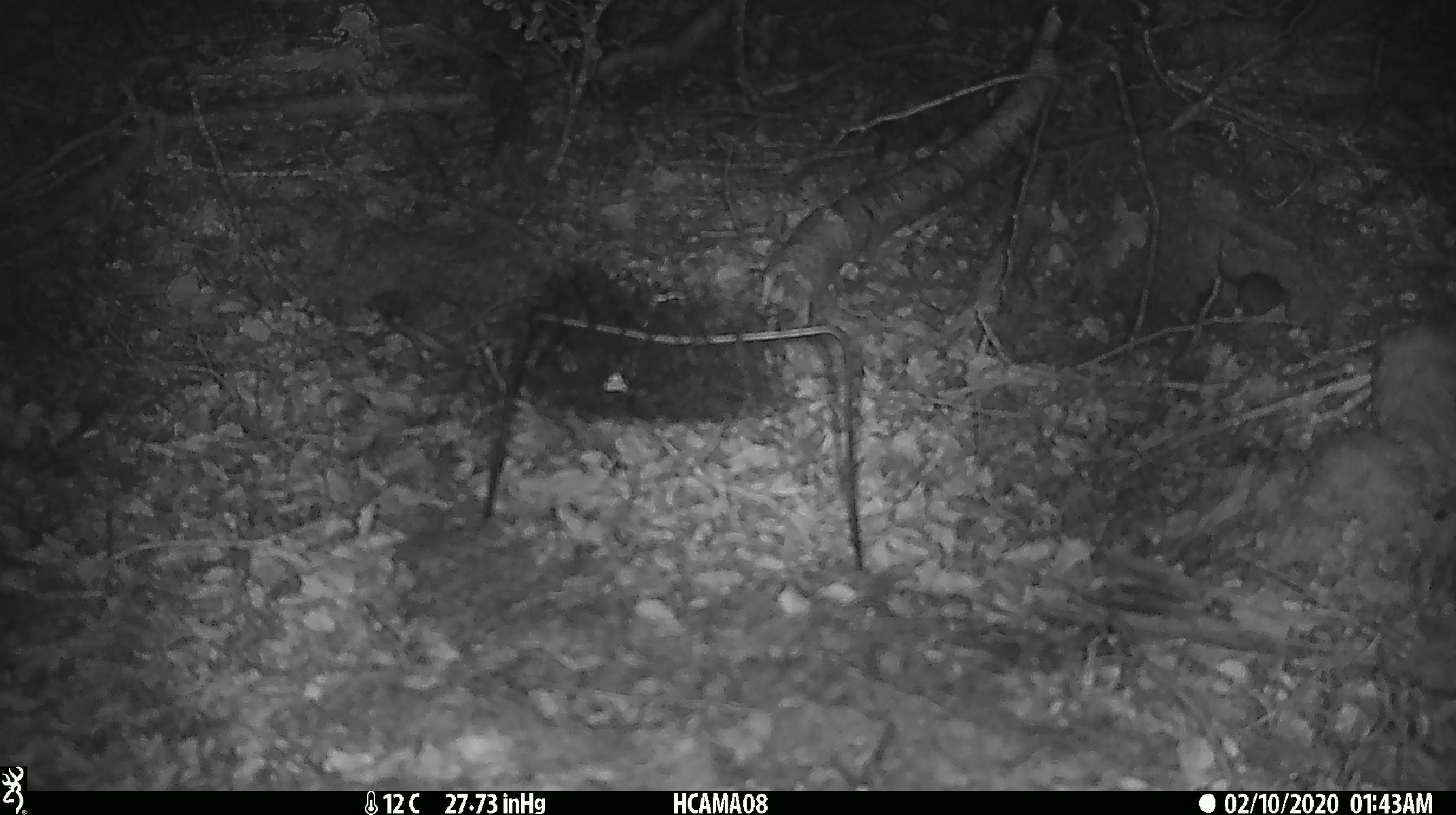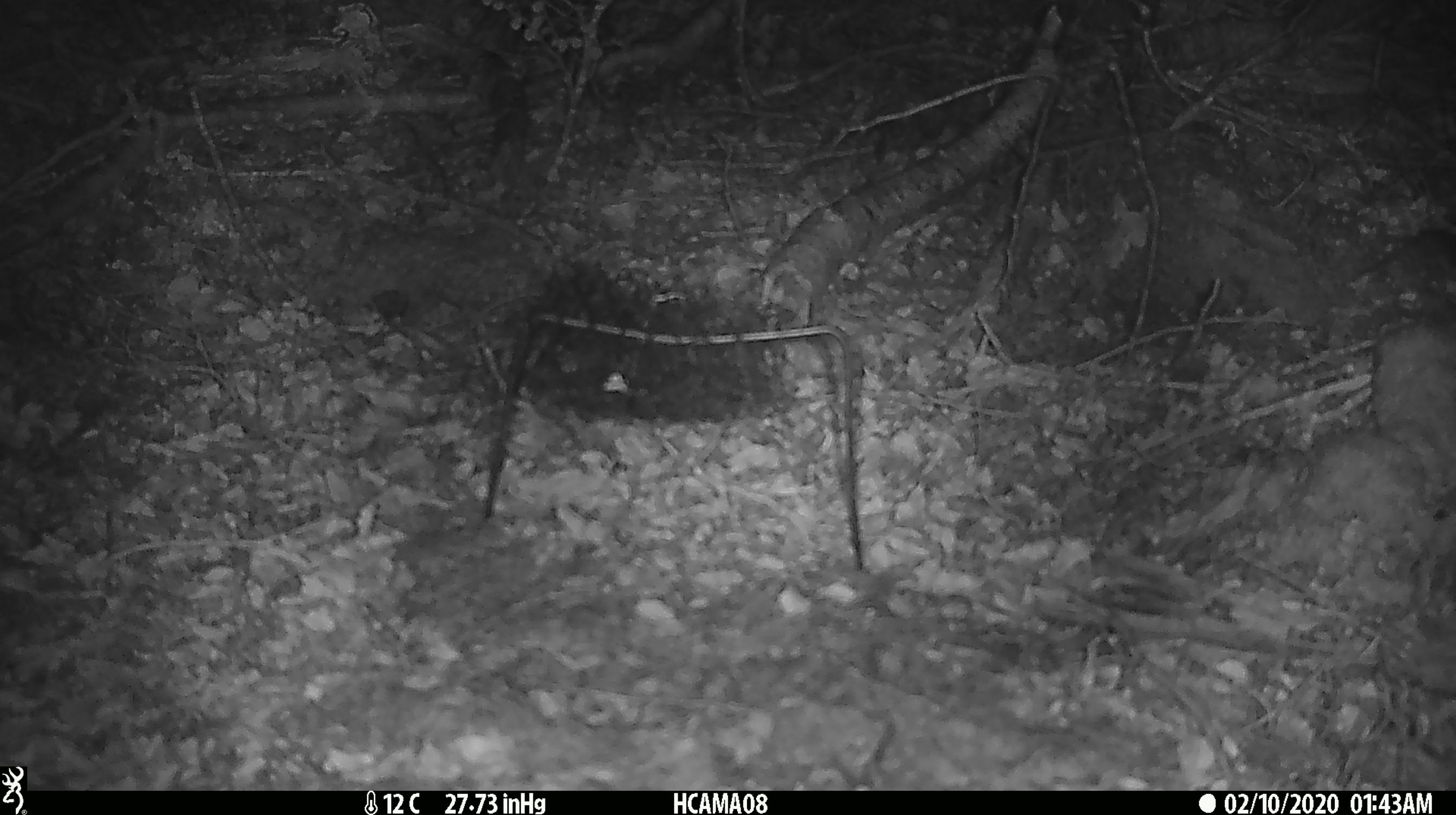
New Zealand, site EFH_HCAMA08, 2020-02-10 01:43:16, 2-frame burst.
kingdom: Animalia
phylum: Chordata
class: Mammalia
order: Rodentia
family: Muridae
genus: Mus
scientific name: Mus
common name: mouse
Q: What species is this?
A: Mouse (Mus).